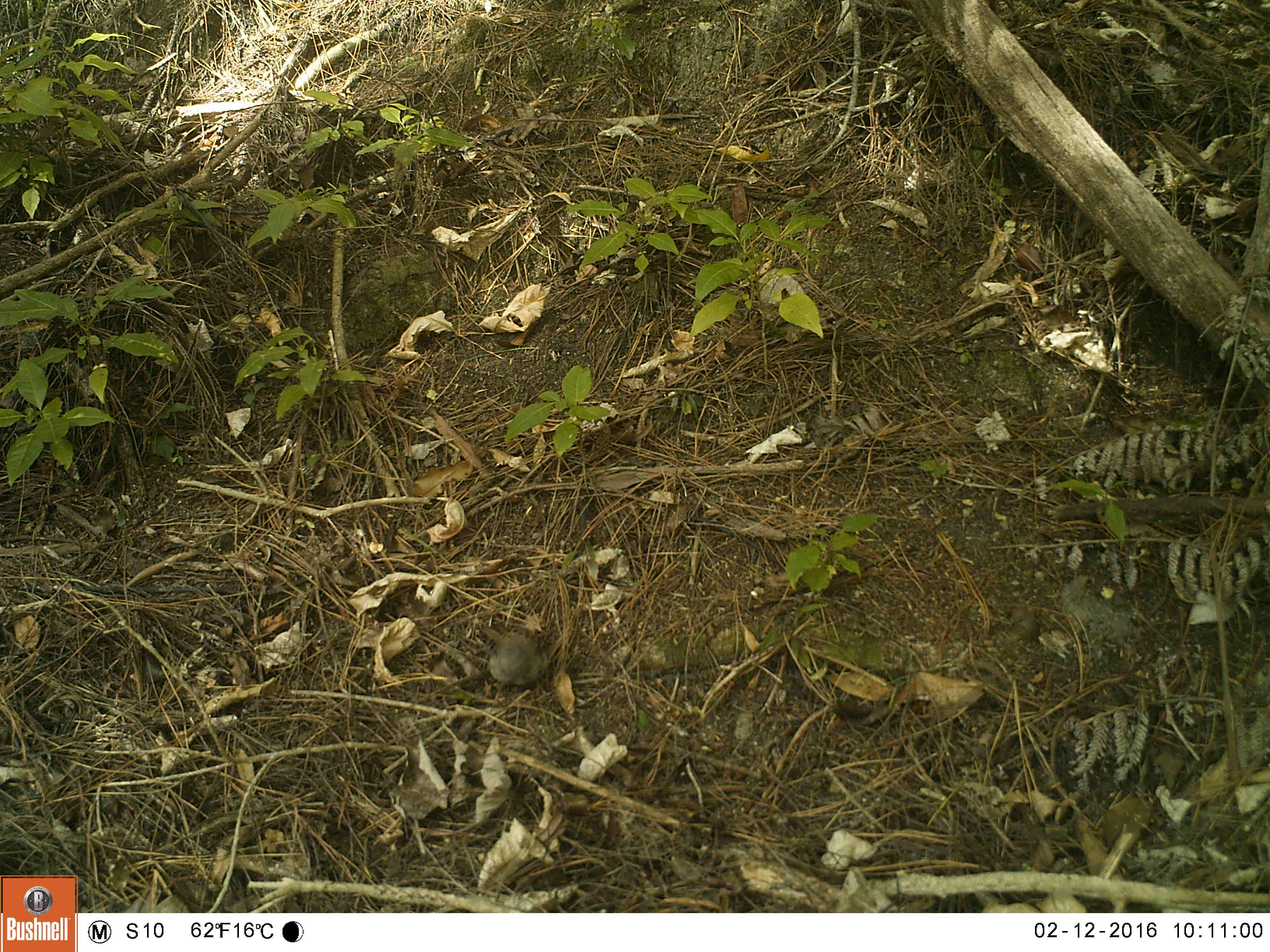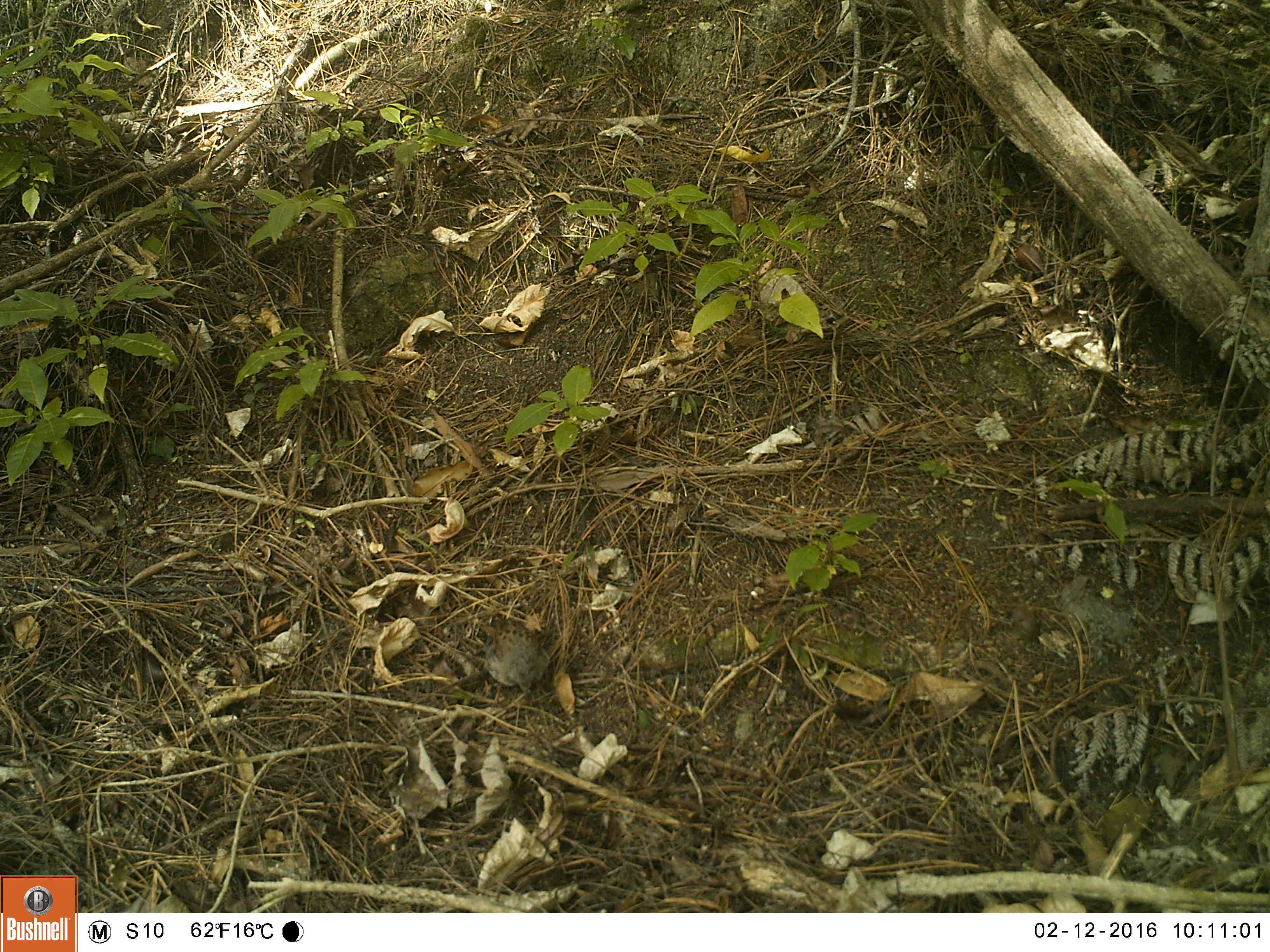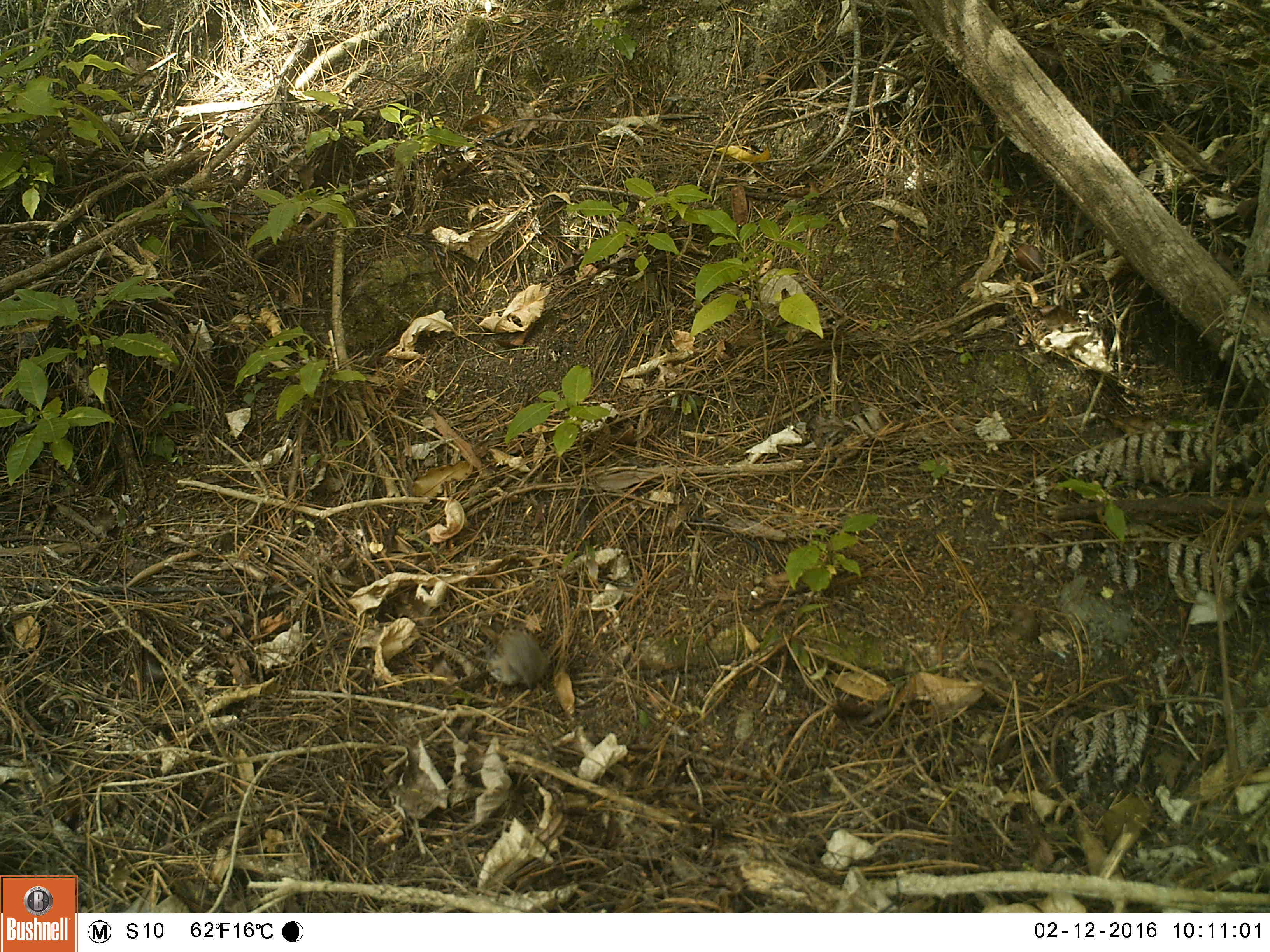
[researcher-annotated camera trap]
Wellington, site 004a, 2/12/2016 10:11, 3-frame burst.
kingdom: Animalia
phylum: Chordata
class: Aves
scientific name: Aves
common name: bird